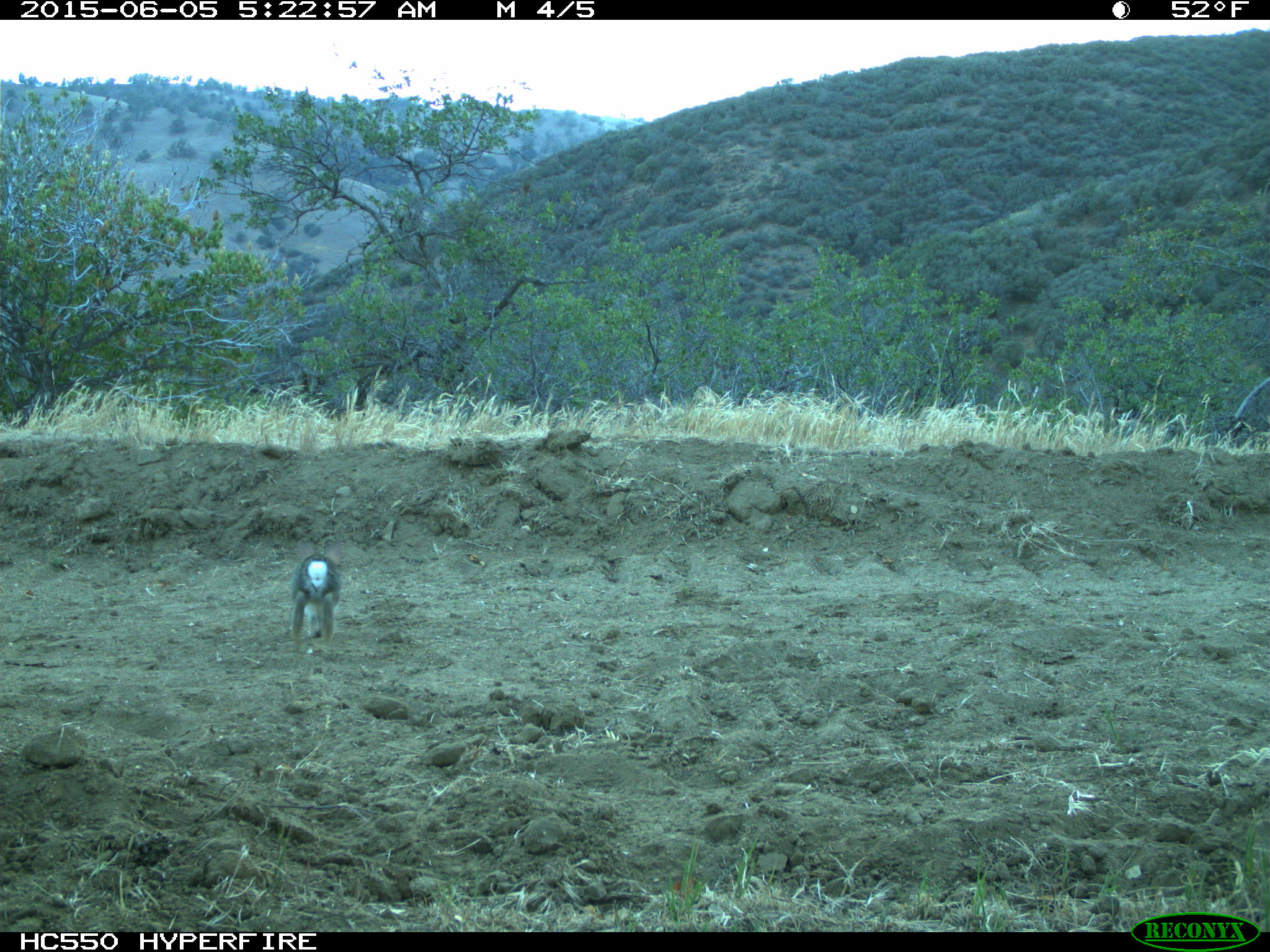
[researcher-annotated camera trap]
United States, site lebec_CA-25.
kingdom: Animalia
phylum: Chordata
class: Mammalia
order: Lagomorpha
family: Leporidae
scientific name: Leporidae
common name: rabbits and hares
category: unidentified rabbit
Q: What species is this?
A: Unidentified rabbit (rabbits and hares) (Leporidae).